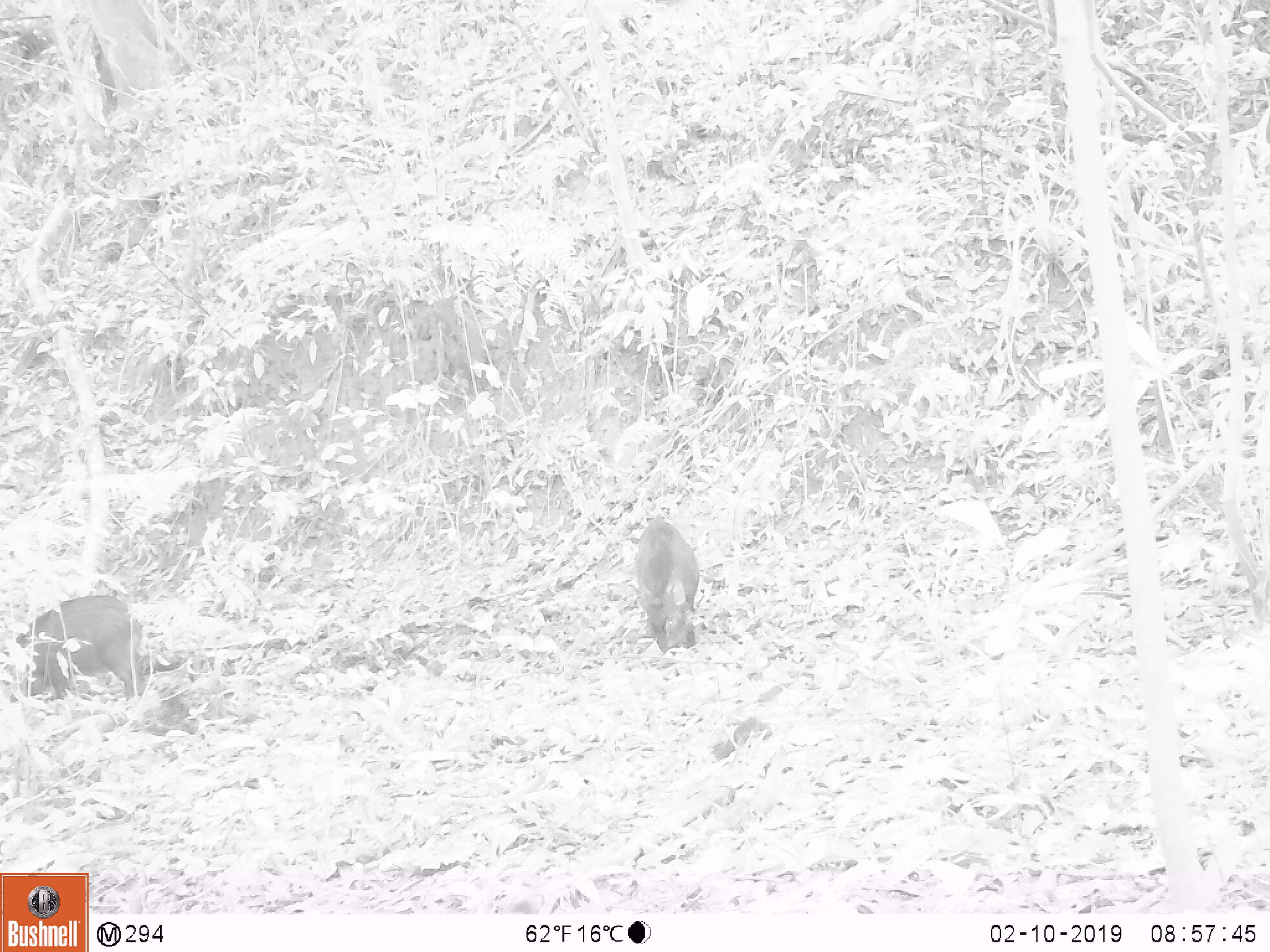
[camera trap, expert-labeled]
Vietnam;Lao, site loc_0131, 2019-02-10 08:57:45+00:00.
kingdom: Animalia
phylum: Chordata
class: Mammalia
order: Artiodactyla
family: Suidae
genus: Sus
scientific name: Sus scrofa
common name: eurasian wild pig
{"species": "eurasian wild pig (Sus scrofa)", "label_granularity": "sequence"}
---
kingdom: Animalia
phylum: Chordata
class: Aves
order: Galliformes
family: Phasianidae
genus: Gallus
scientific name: Gallus gallus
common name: red junglefowl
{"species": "red junglefowl (Gallus gallus)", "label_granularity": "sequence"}